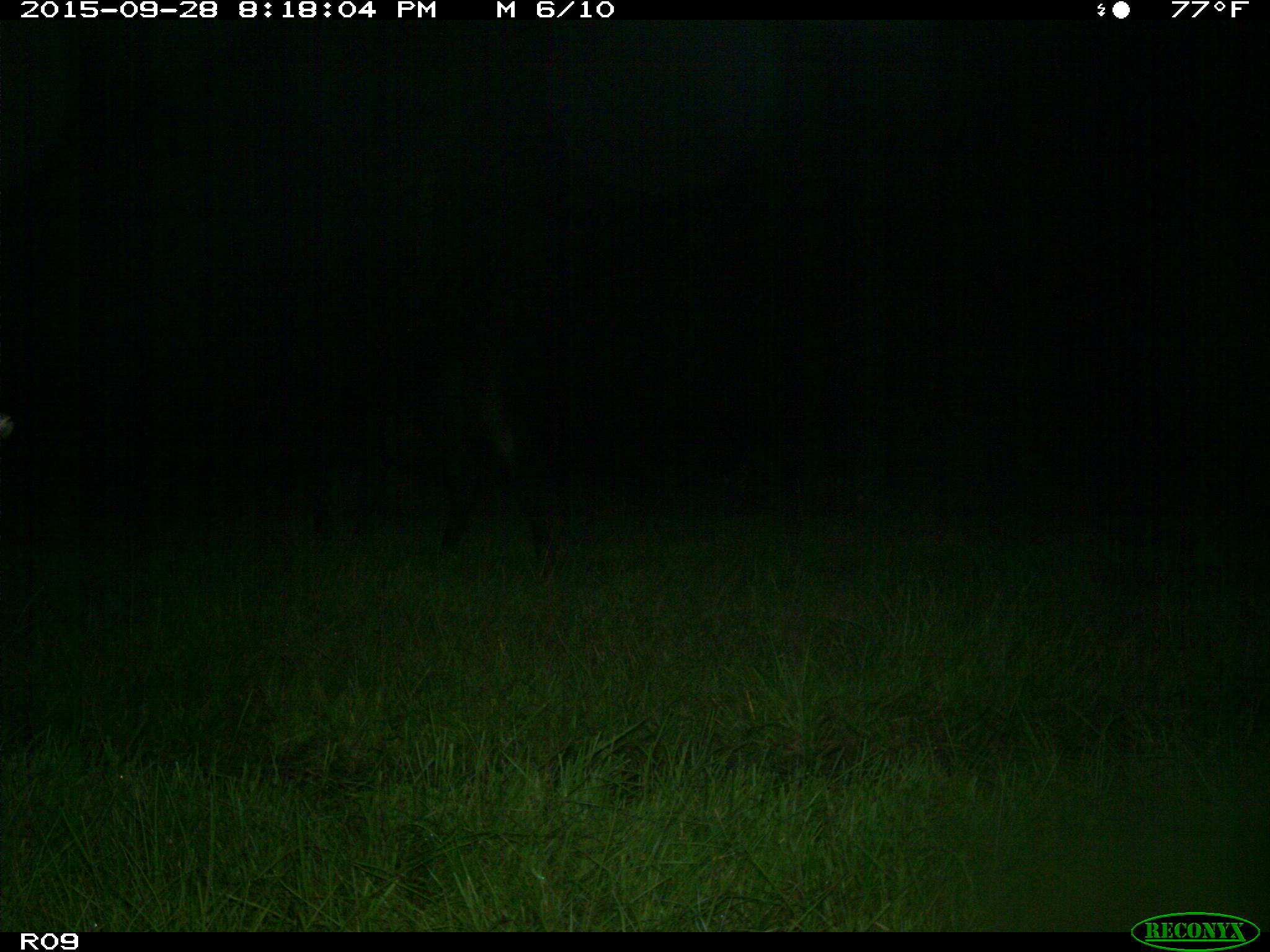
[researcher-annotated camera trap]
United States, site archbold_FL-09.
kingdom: Animalia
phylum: Chordata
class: Mammalia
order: Artiodactyla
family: Bovidae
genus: Bos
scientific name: Bos taurus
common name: domestic cow